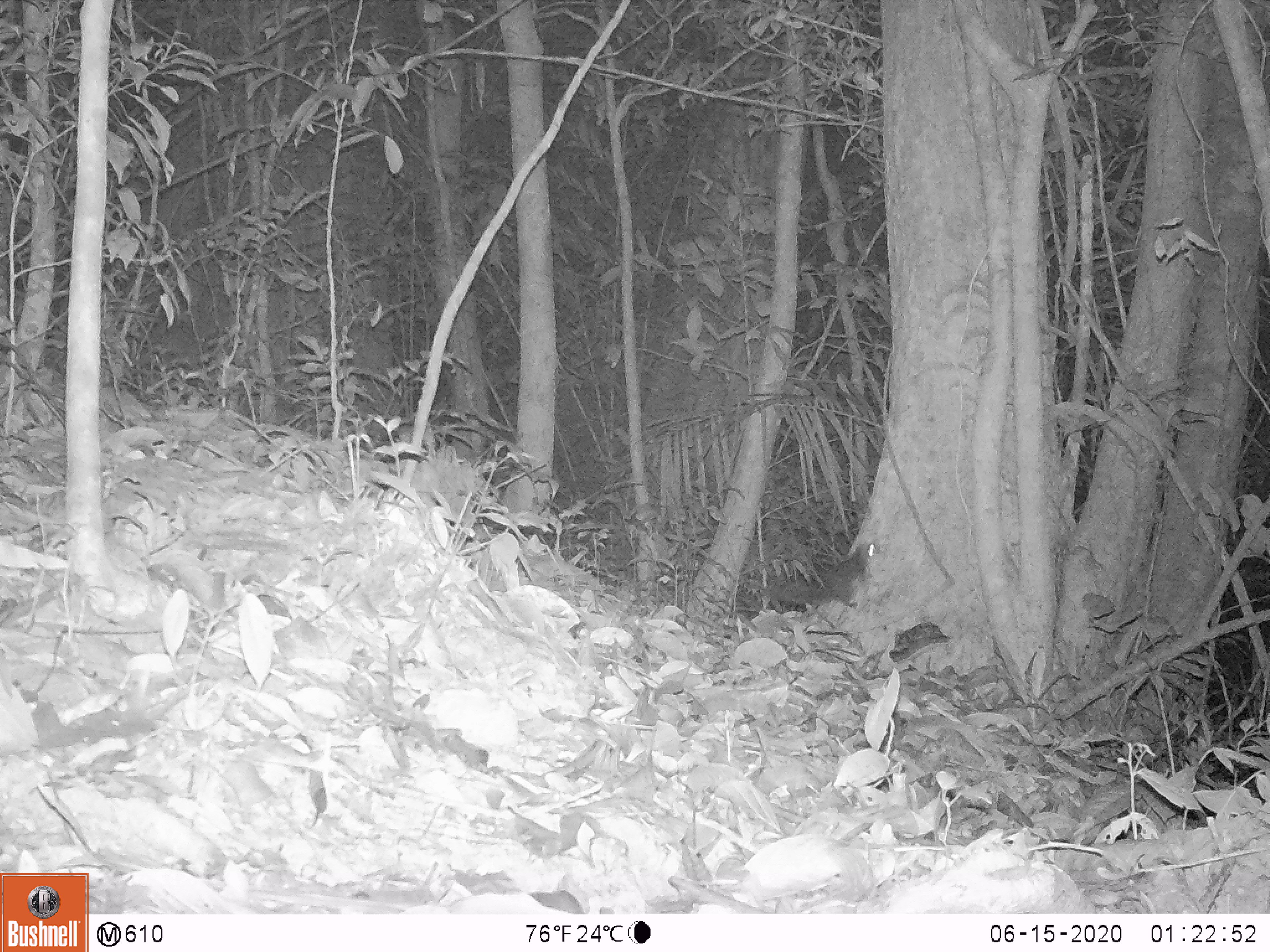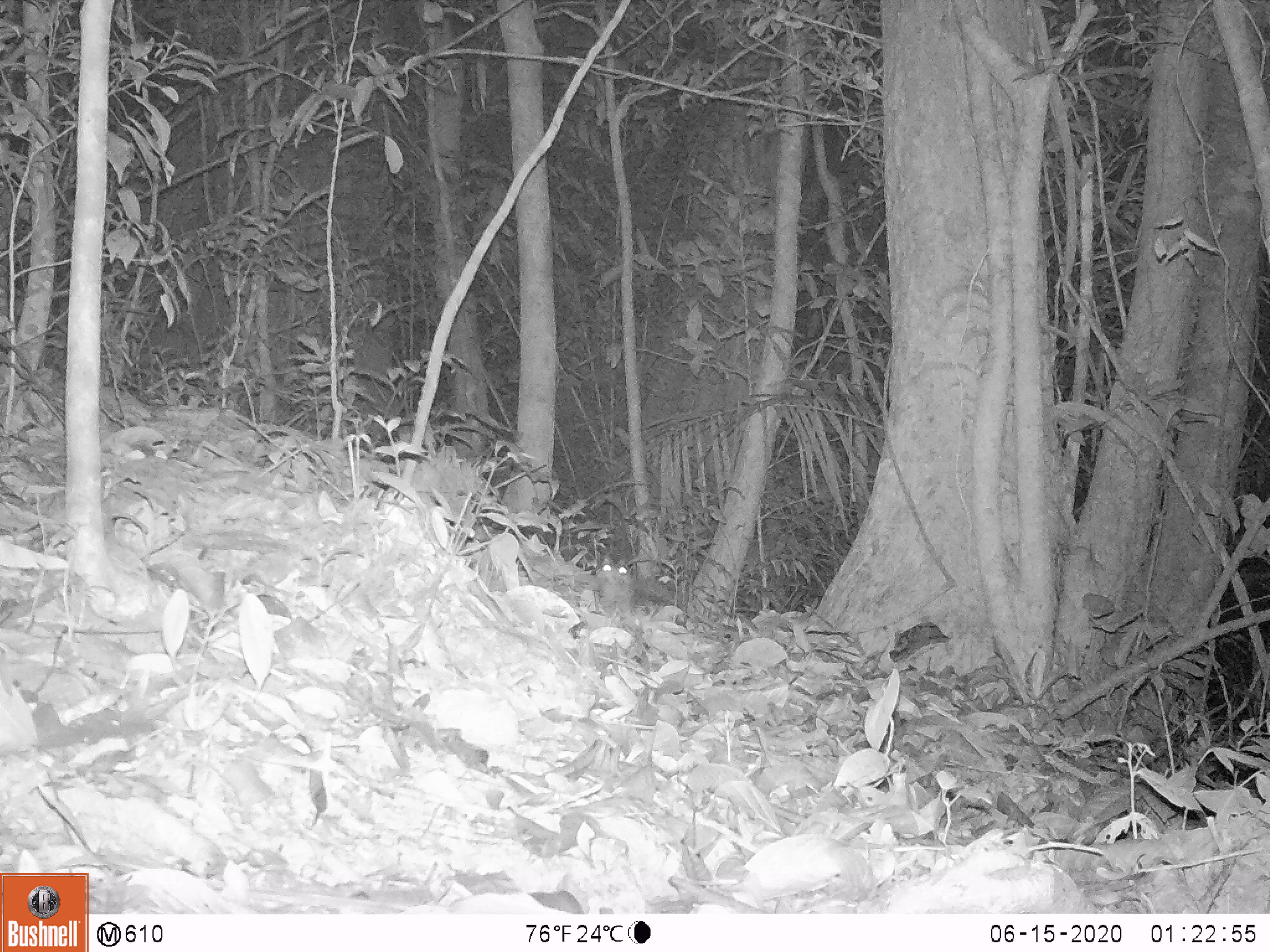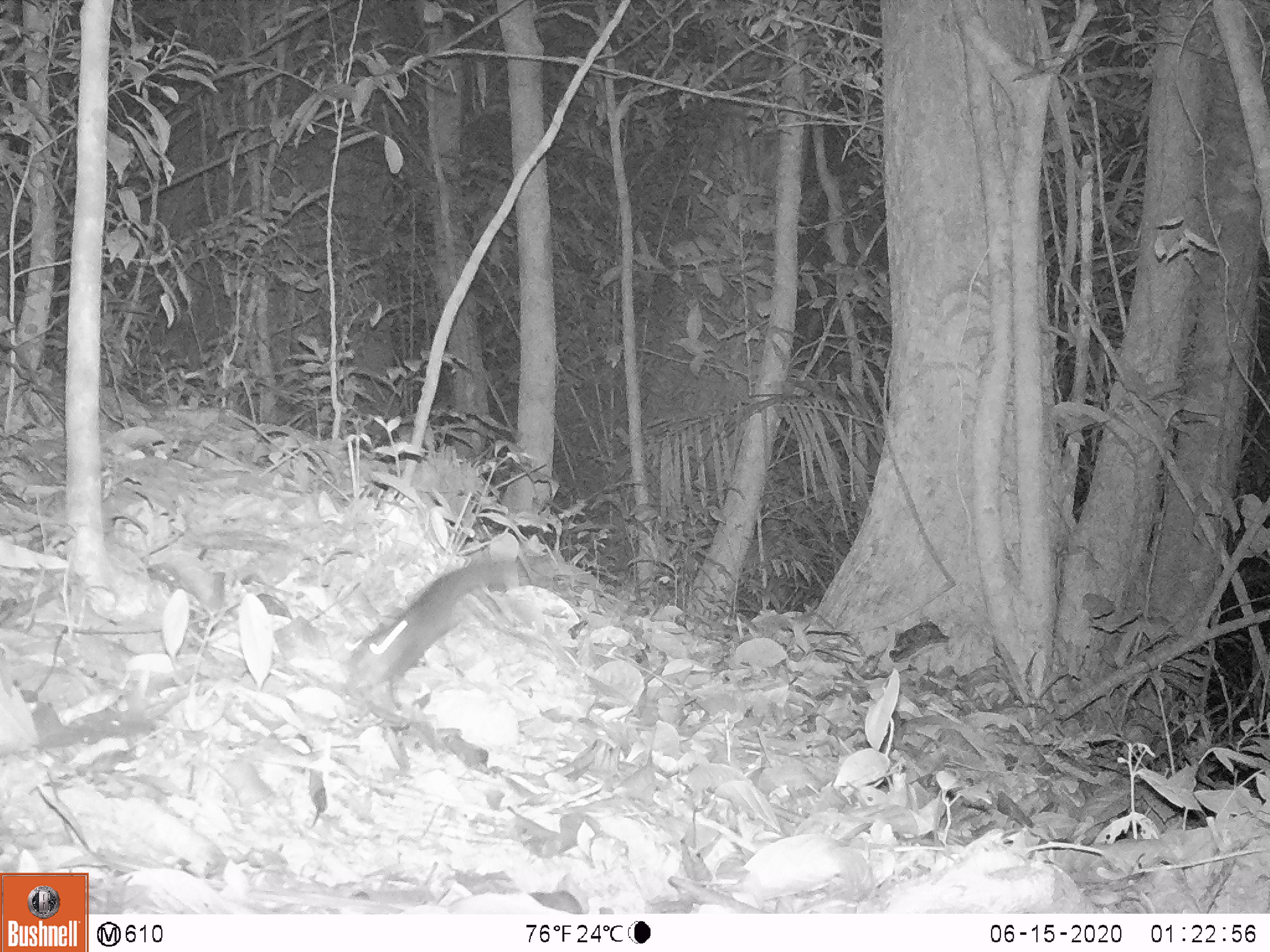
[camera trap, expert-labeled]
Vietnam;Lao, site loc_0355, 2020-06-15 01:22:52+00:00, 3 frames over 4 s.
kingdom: Animalia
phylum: Chordata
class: Mammalia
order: Rodentia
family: Sciuridae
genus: Sciurus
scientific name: Sciurus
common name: squirrel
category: unidentified squirrel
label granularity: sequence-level